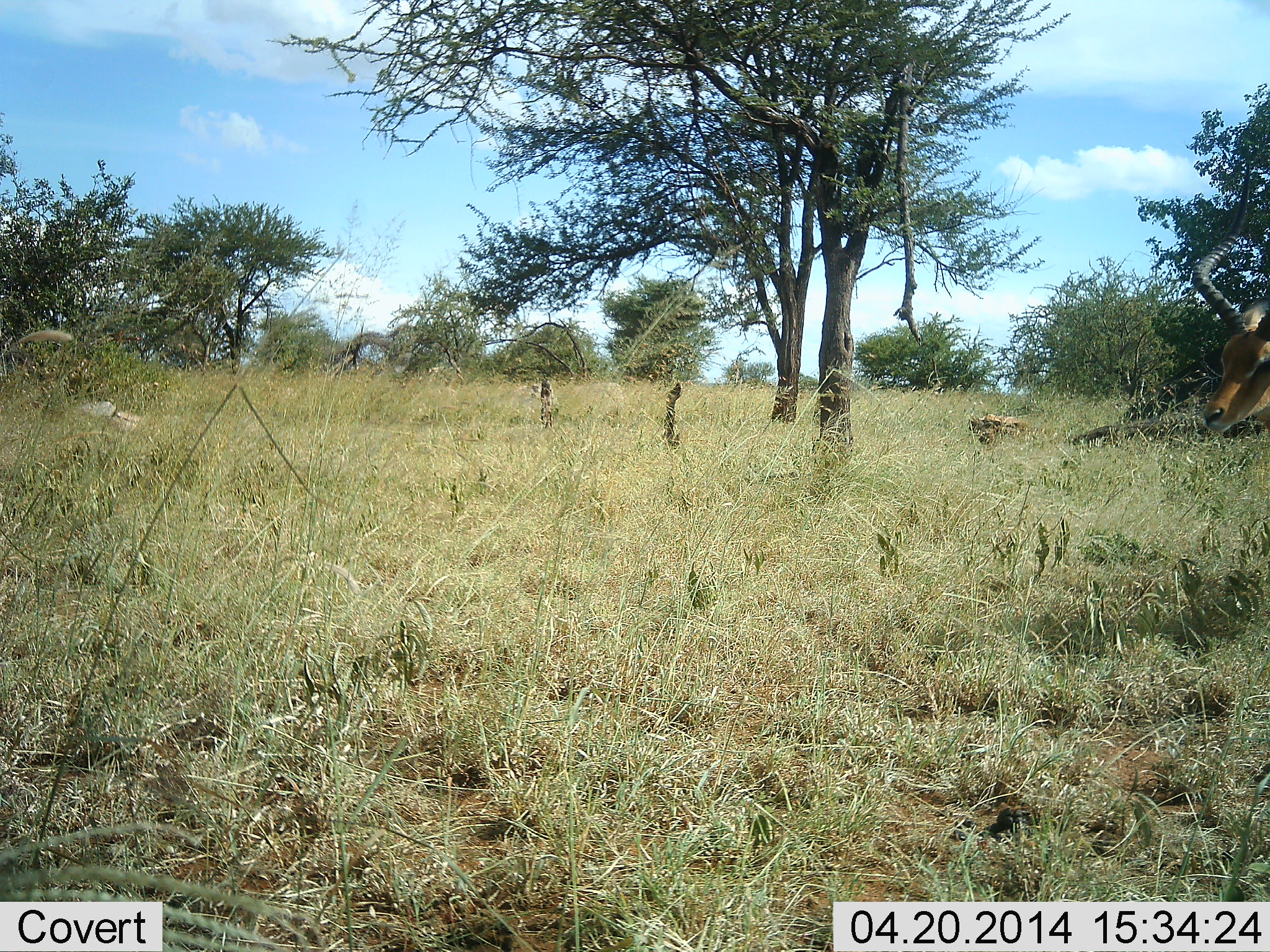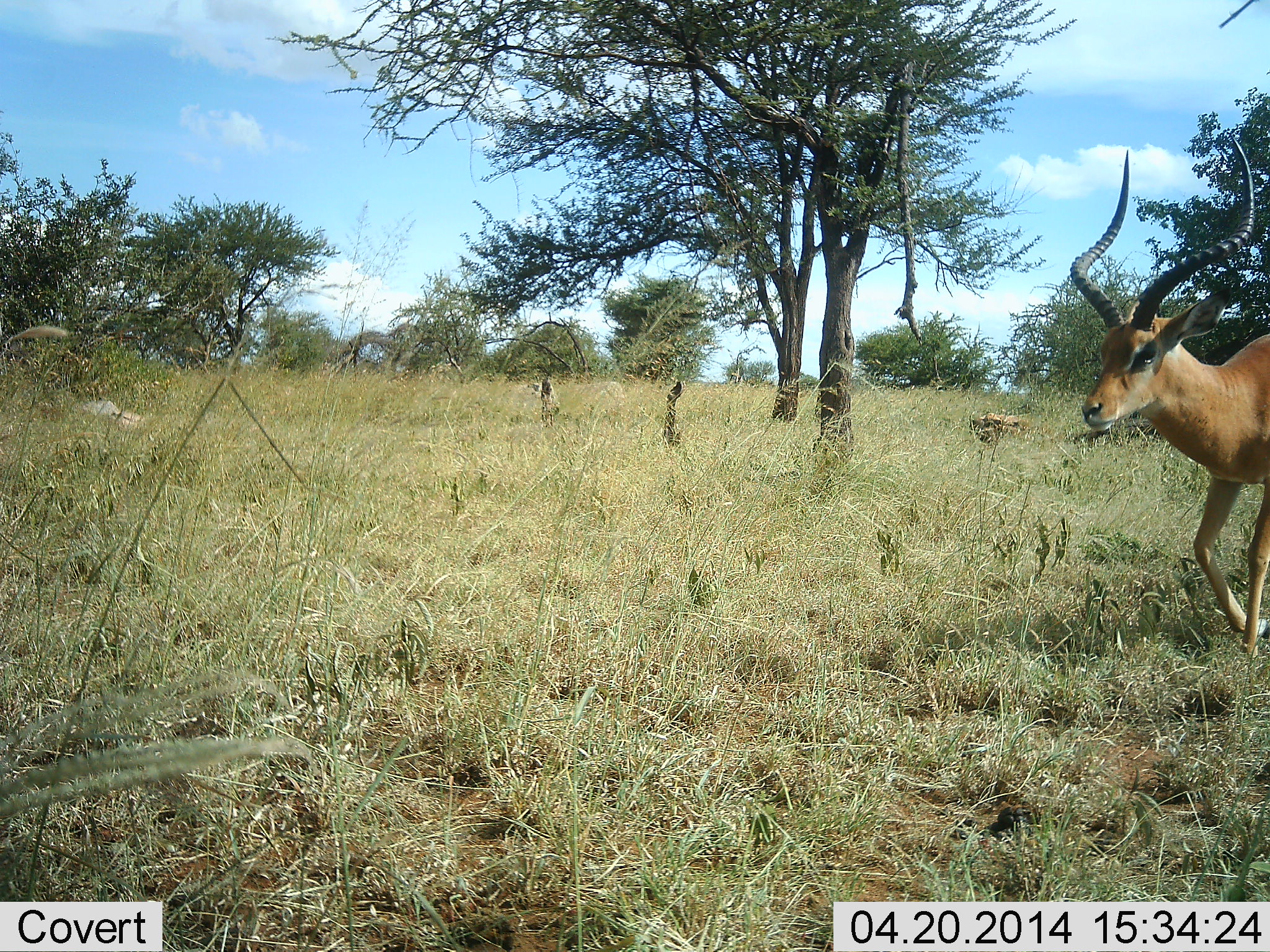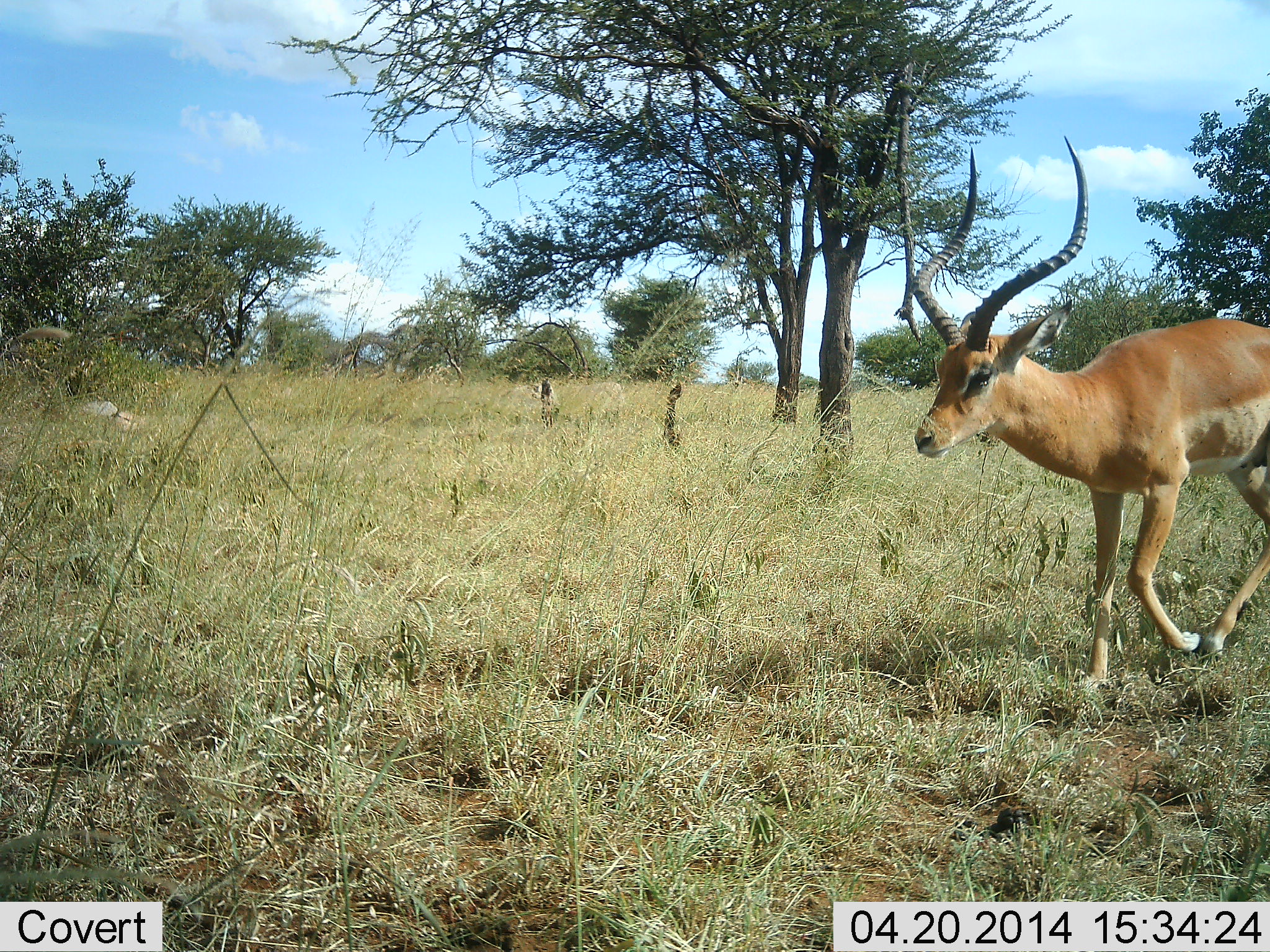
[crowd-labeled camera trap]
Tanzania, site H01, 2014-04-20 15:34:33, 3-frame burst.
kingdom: Animalia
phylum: Chordata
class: Mammalia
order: Artiodactyla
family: Bovidae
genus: Aepyceros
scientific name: Aepyceros melampus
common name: impala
Impala (Aepyceros melampus), count 1. Behavior (volunteer vote fractions): standing 10%, resting 0%, moving 90%, interacting 0%. Young present (vote fraction): 0%. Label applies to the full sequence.